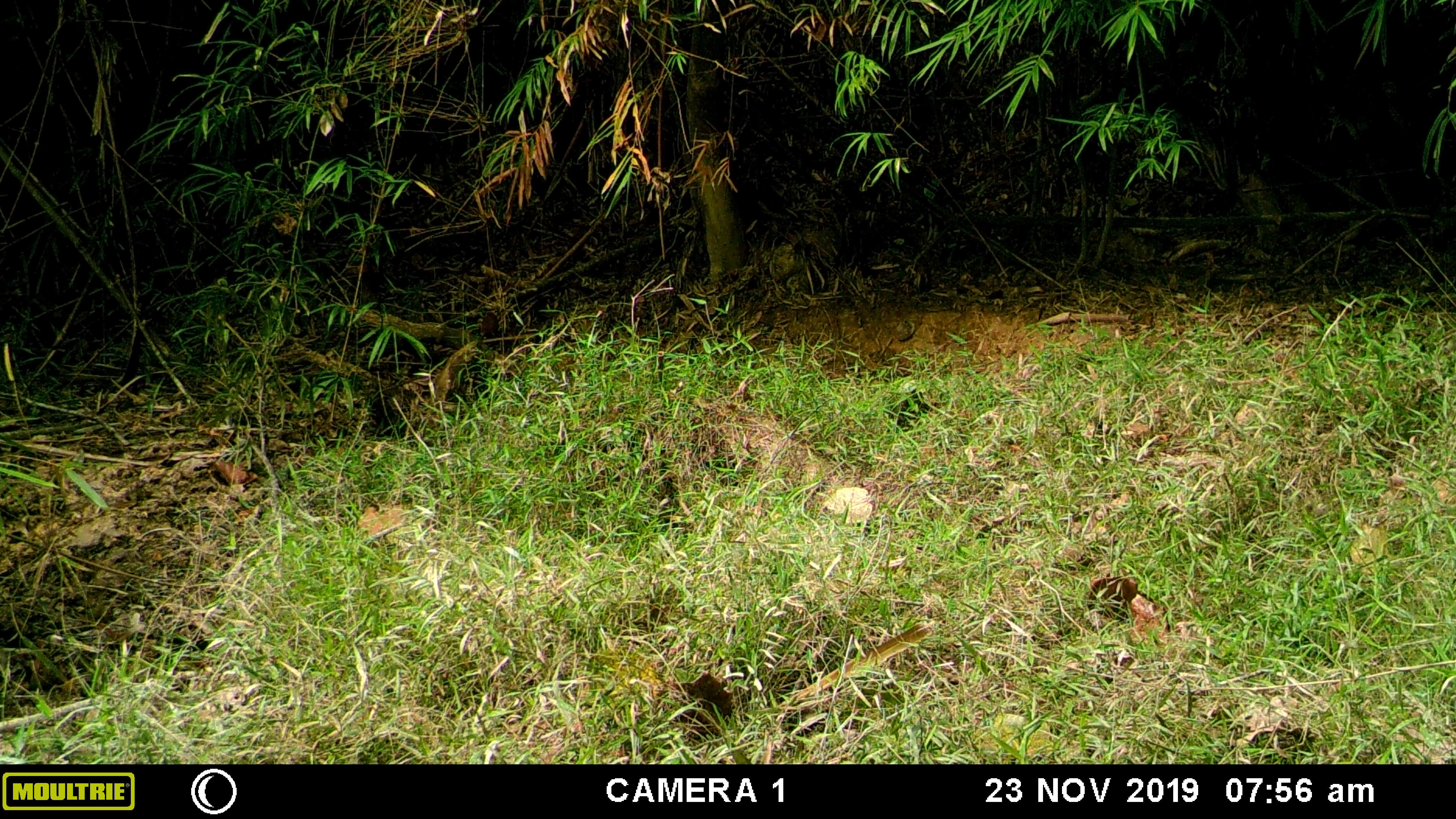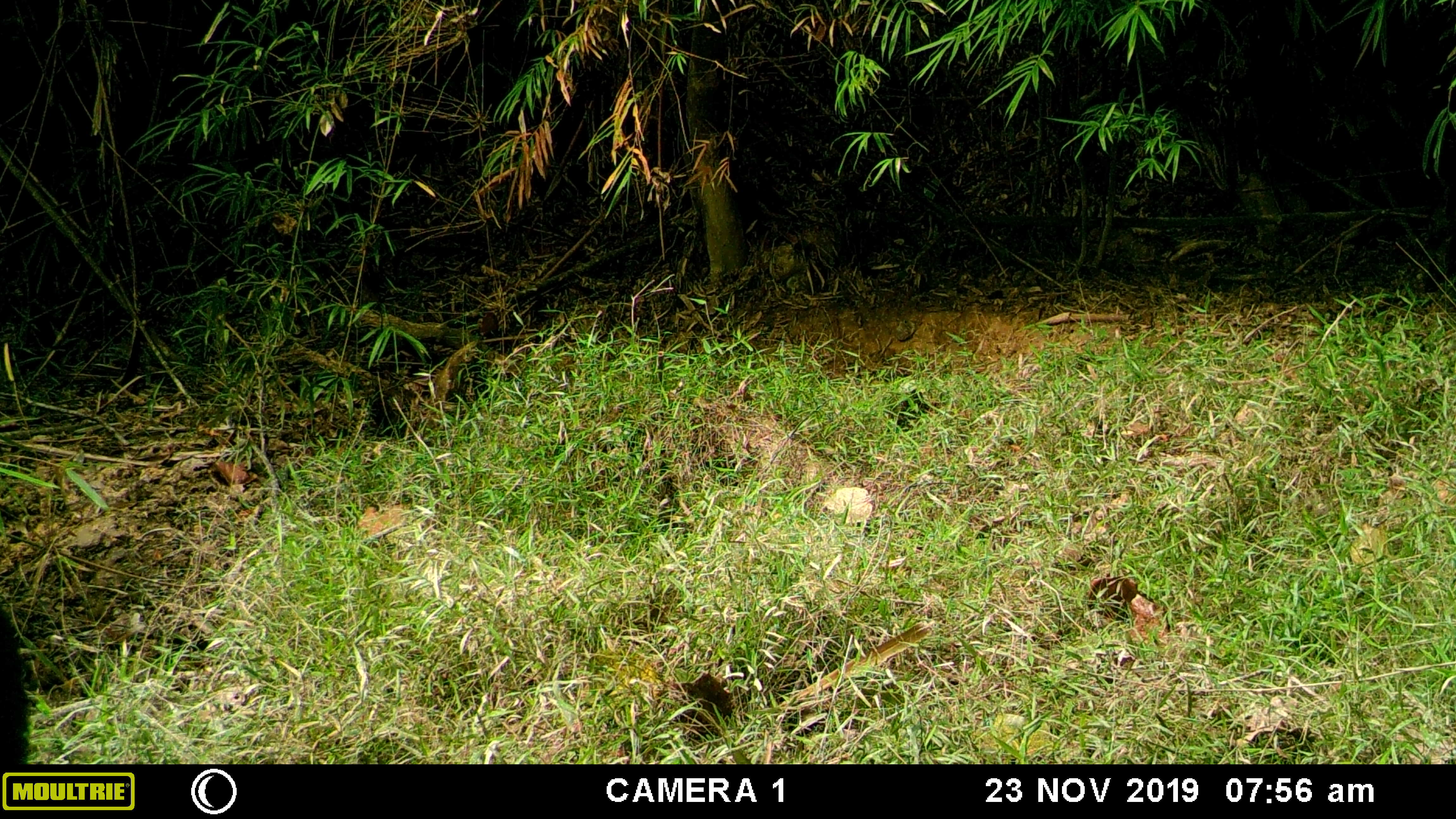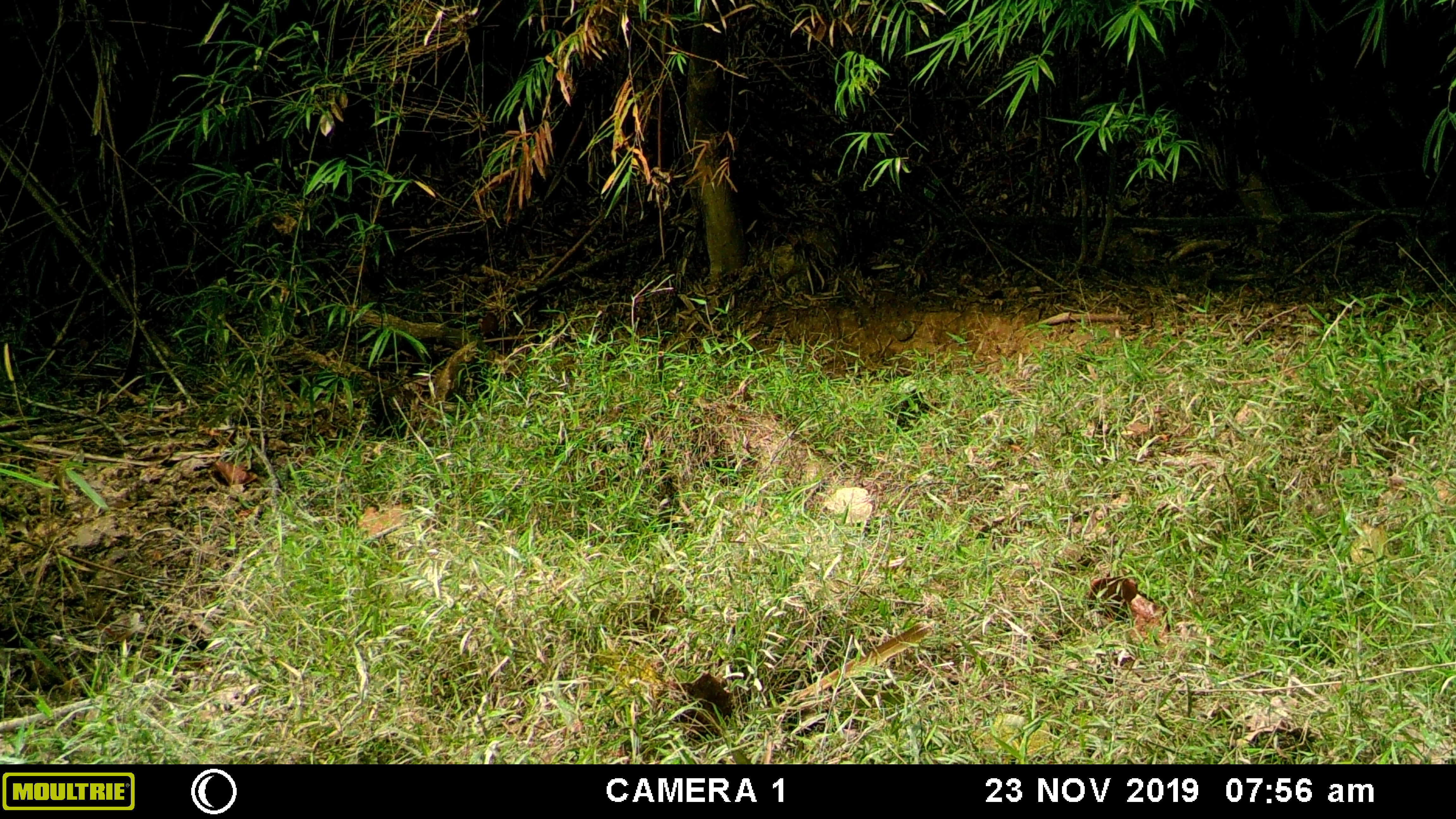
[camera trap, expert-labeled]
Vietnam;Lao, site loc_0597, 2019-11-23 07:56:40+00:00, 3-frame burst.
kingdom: Animalia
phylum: Chordata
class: Mammalia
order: Artiodactyla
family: Suidae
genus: Sus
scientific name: Sus scrofa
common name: eurasian wild pig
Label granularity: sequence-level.